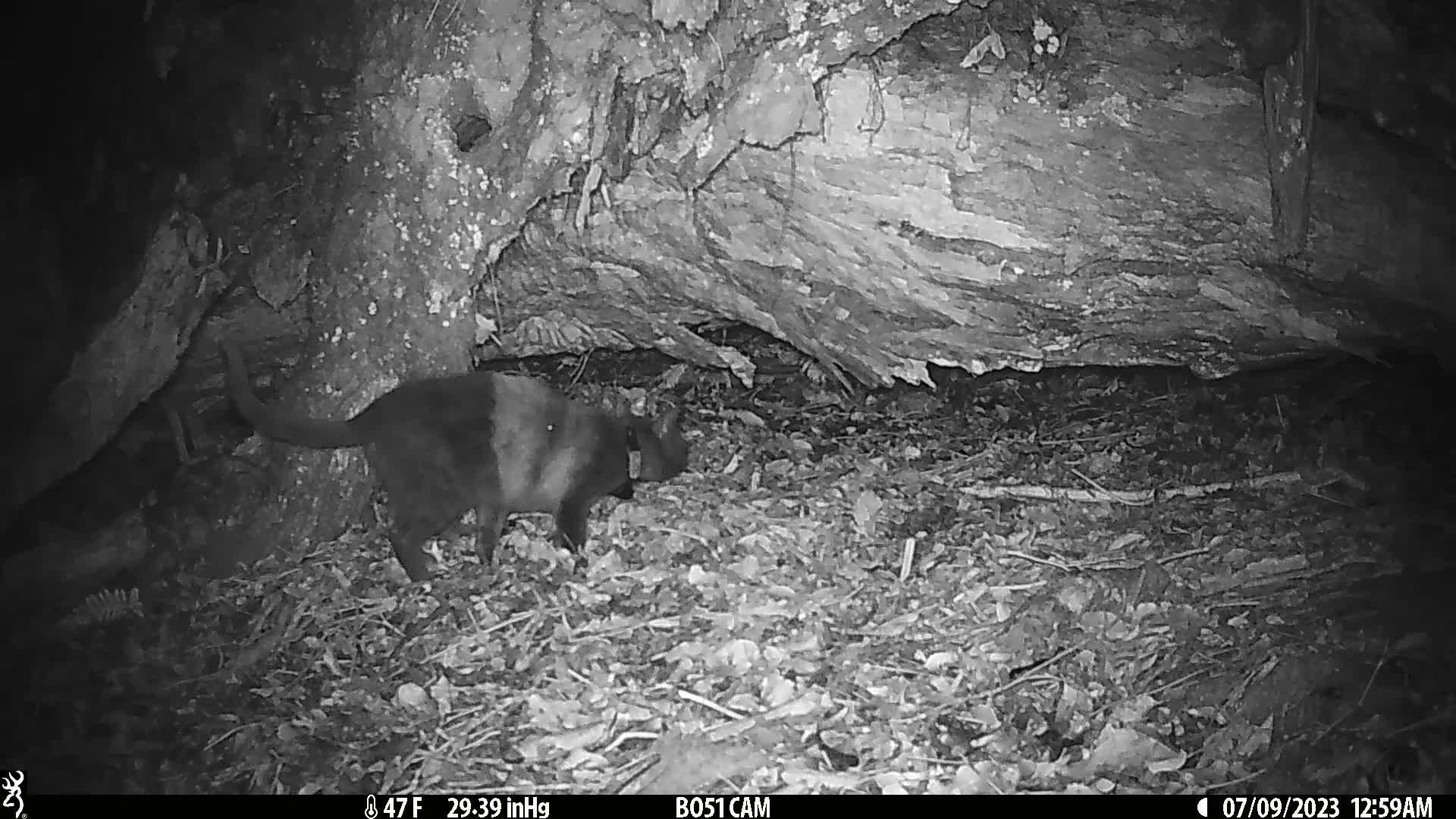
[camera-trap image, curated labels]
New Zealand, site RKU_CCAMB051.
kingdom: Animalia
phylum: Chordata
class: Mammalia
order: Carnivora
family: Felidae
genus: Felis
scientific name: Felis catus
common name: domestic cat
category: cat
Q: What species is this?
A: Cat (domestic cat) (Felis catus).